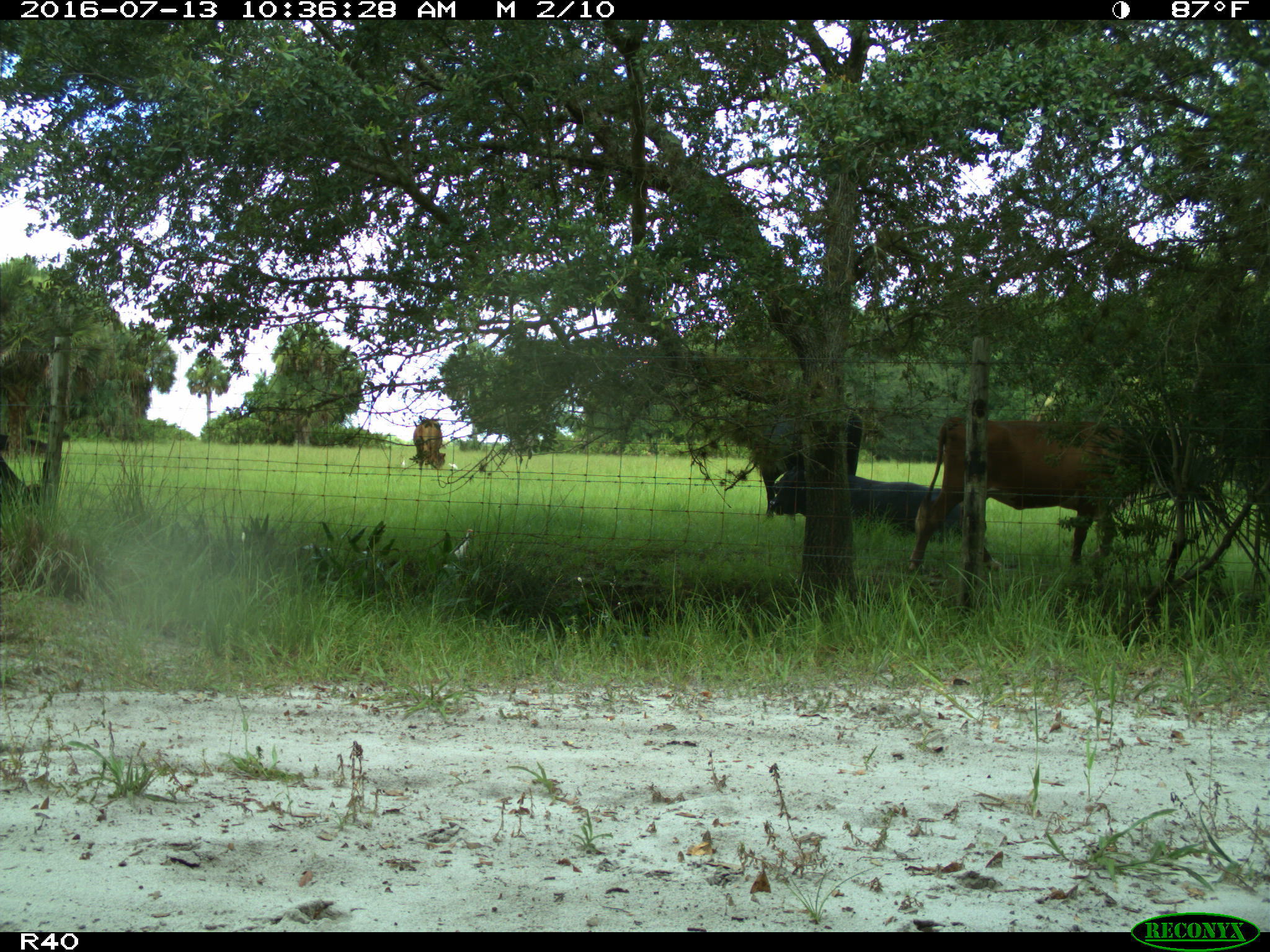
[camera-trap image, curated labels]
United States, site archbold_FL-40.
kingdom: Animalia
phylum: Chordata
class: Mammalia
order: Artiodactyla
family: Bovidae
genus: Bos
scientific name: Bos taurus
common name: domestic cow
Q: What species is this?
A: Bos taurus (domestic cow).